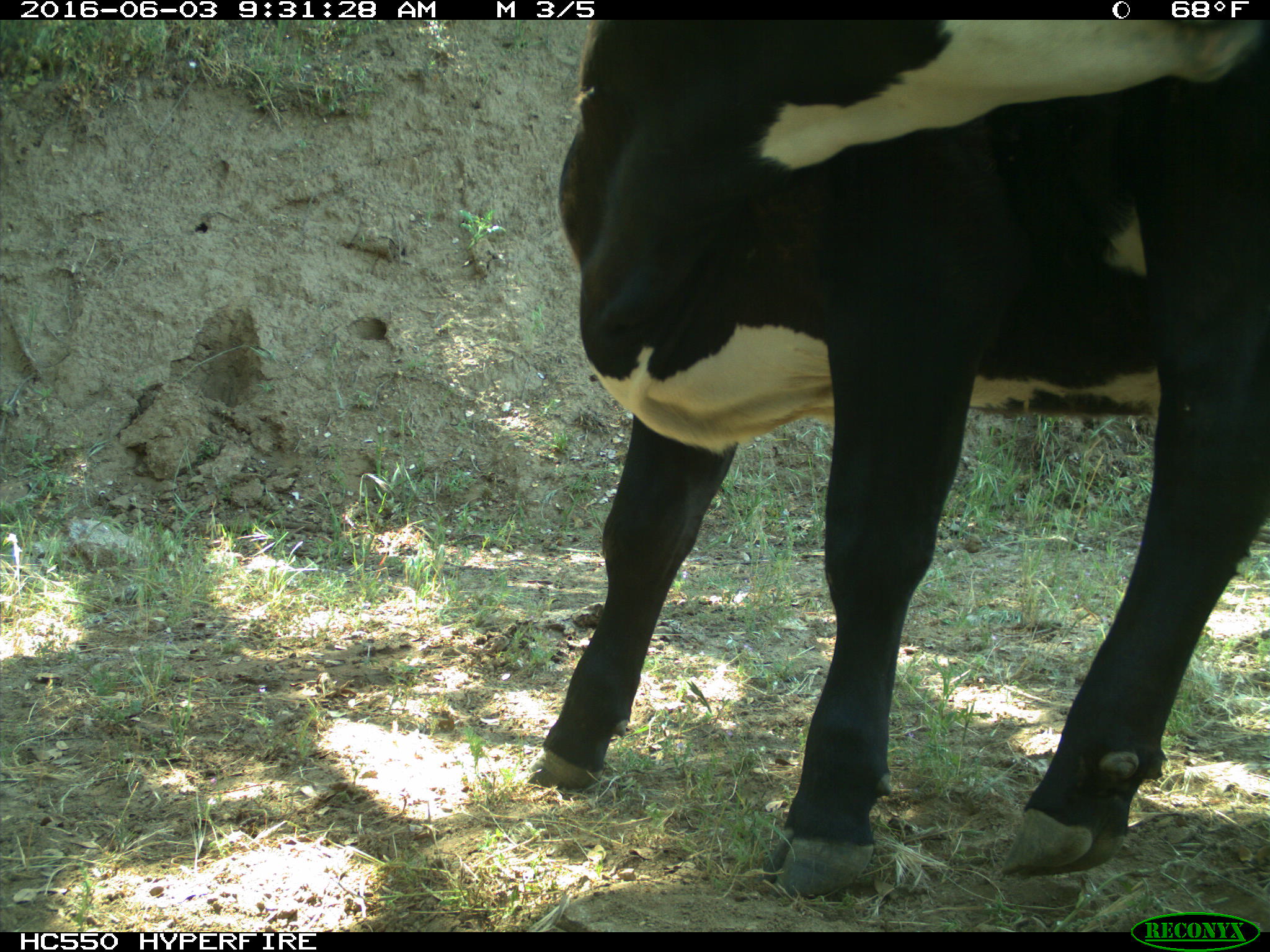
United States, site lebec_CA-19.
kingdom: Animalia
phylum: Chordata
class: Mammalia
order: Artiodactyla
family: Bovidae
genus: Bos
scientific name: Bos taurus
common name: domestic cow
Bos taurus (domestic cow).